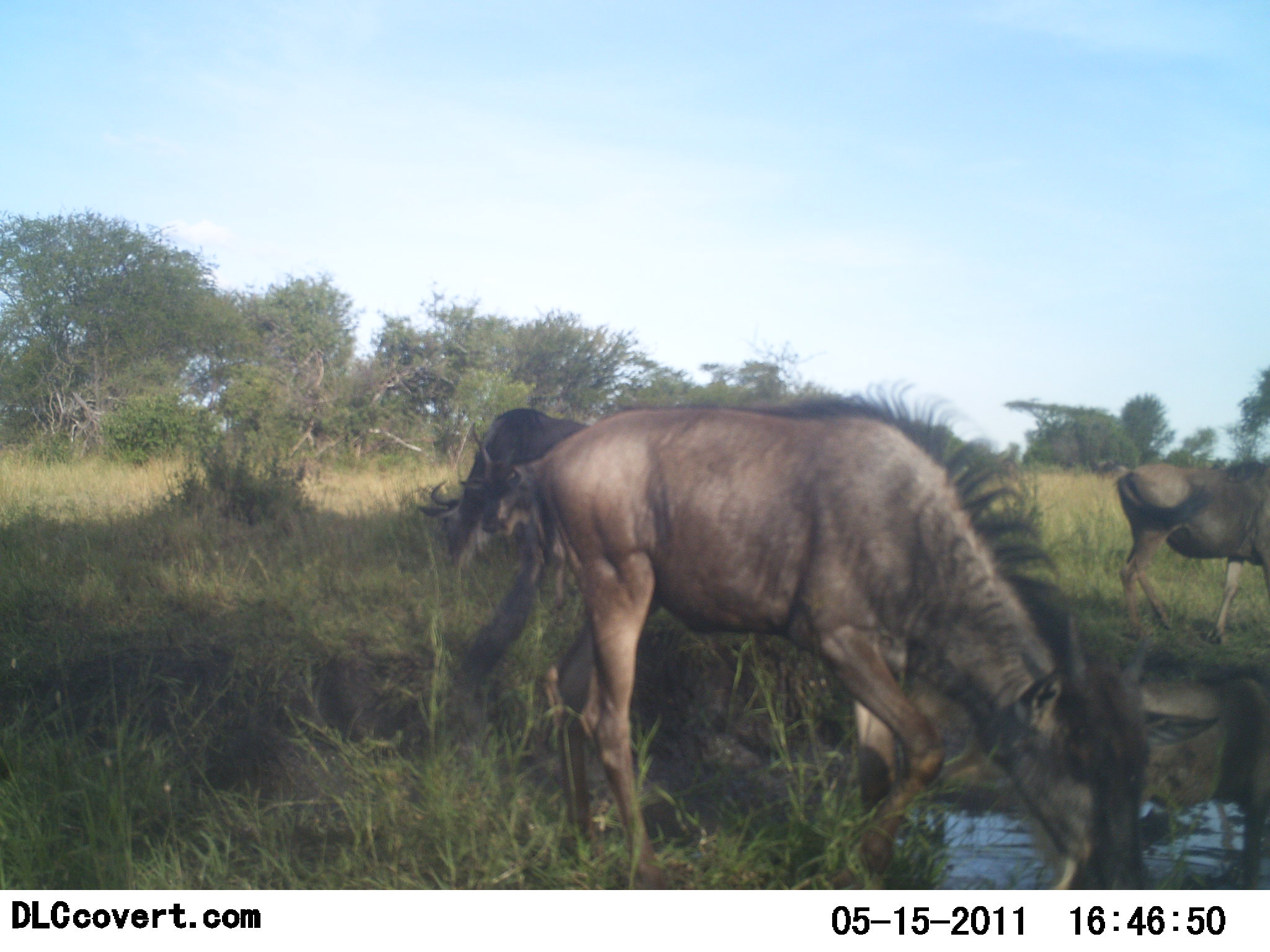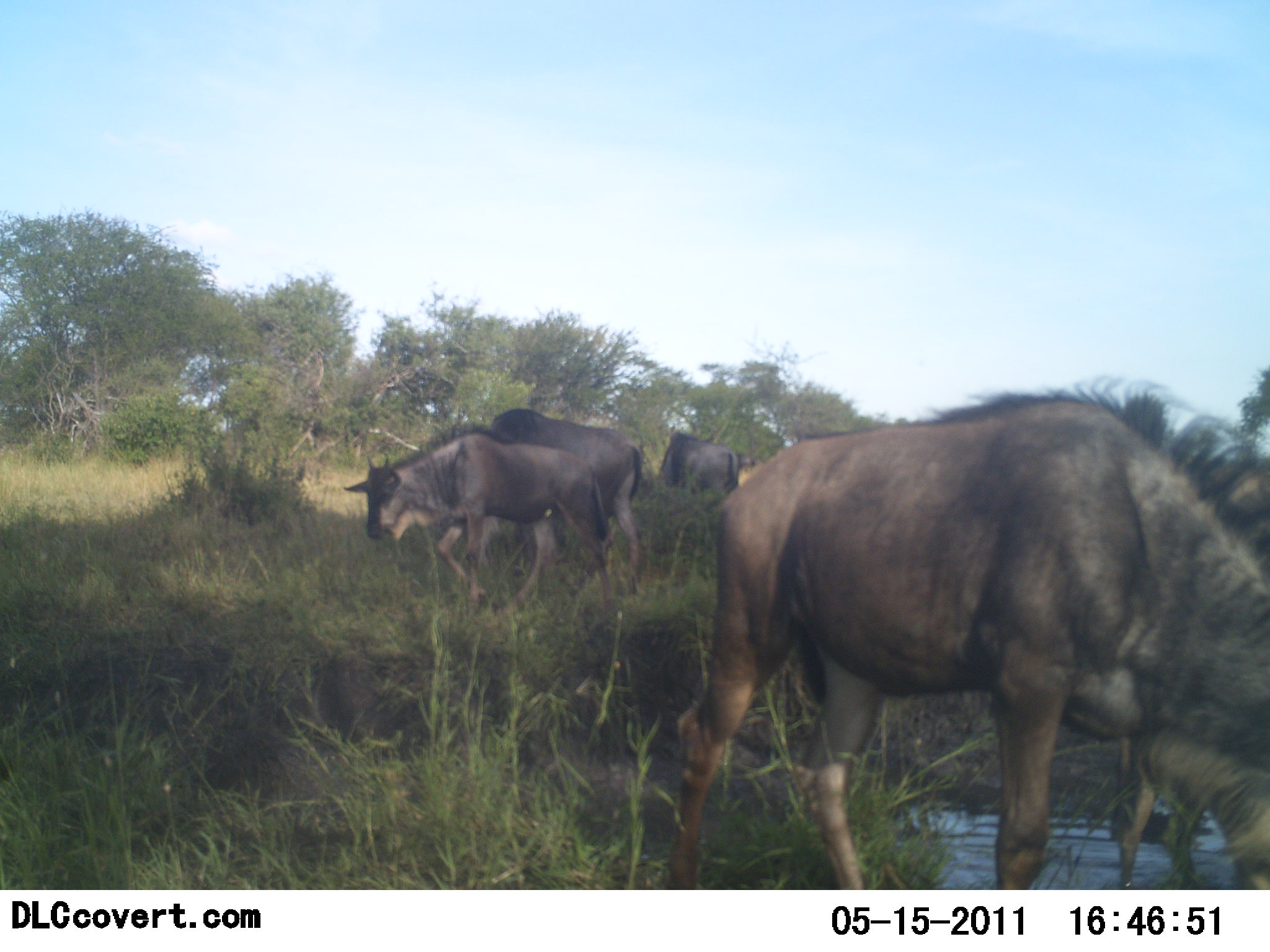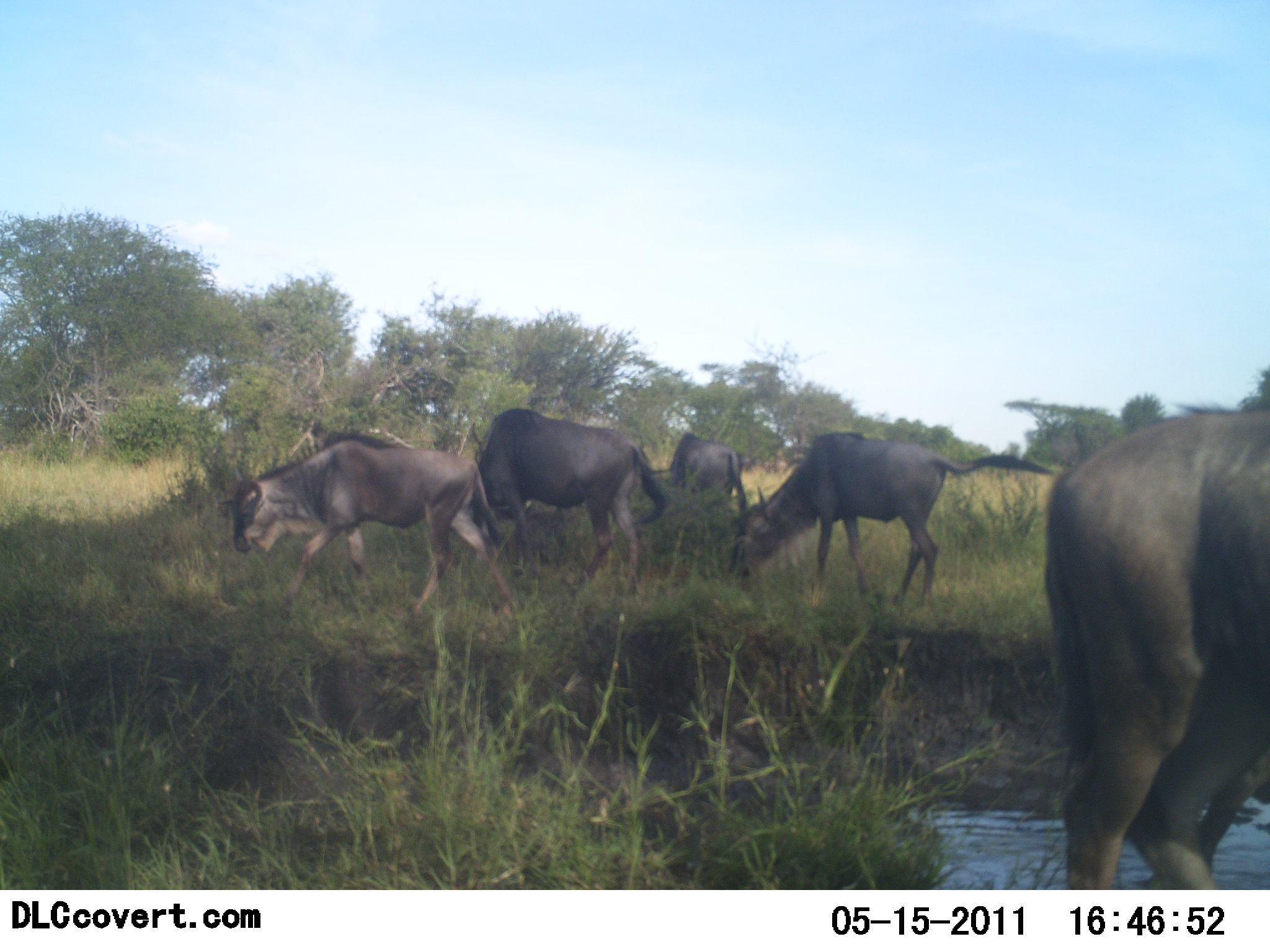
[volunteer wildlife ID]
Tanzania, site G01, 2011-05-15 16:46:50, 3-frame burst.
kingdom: Animalia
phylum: Chordata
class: Mammalia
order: Artiodactyla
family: Bovidae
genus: Connochaetes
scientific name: Connochaetes taurinus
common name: blue wildebeest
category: wildebeest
Wildebeest (blue wildebeest) (Connochaetes taurinus), count 6. Behavior (volunteer vote fractions): standing 55%, resting 0%, moving 73%, interacting 9%. Young present (vote fraction): 0%. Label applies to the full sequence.